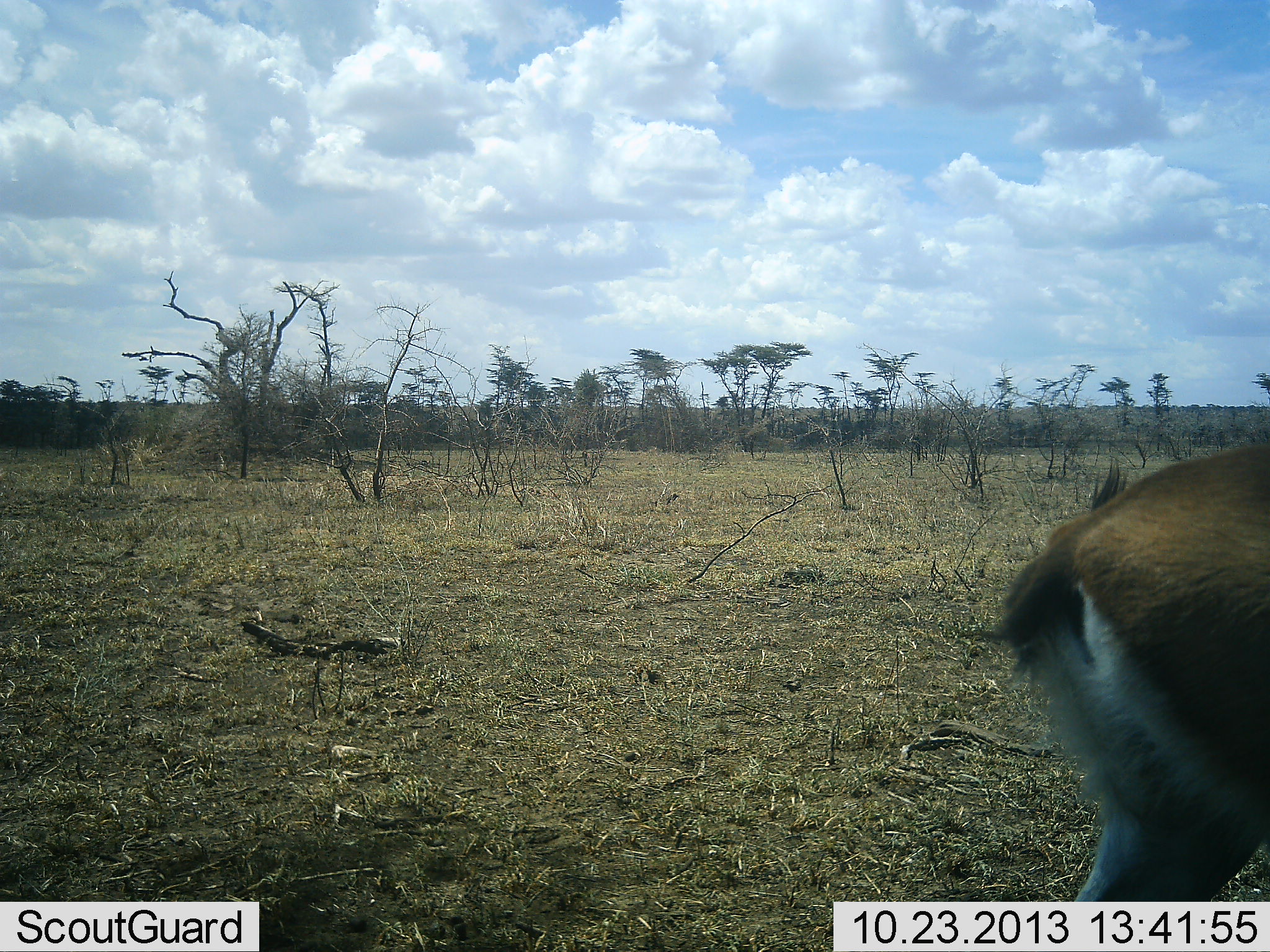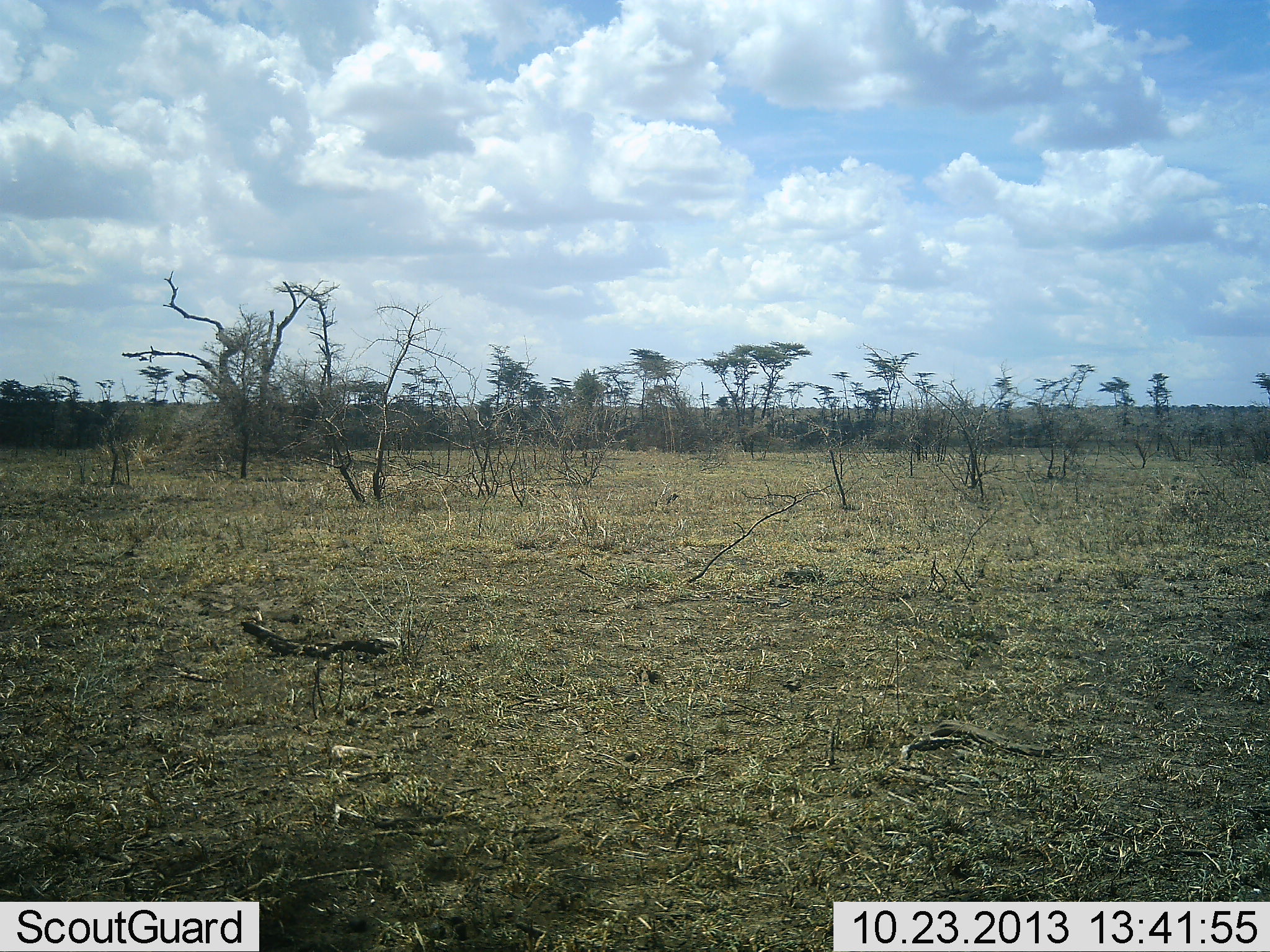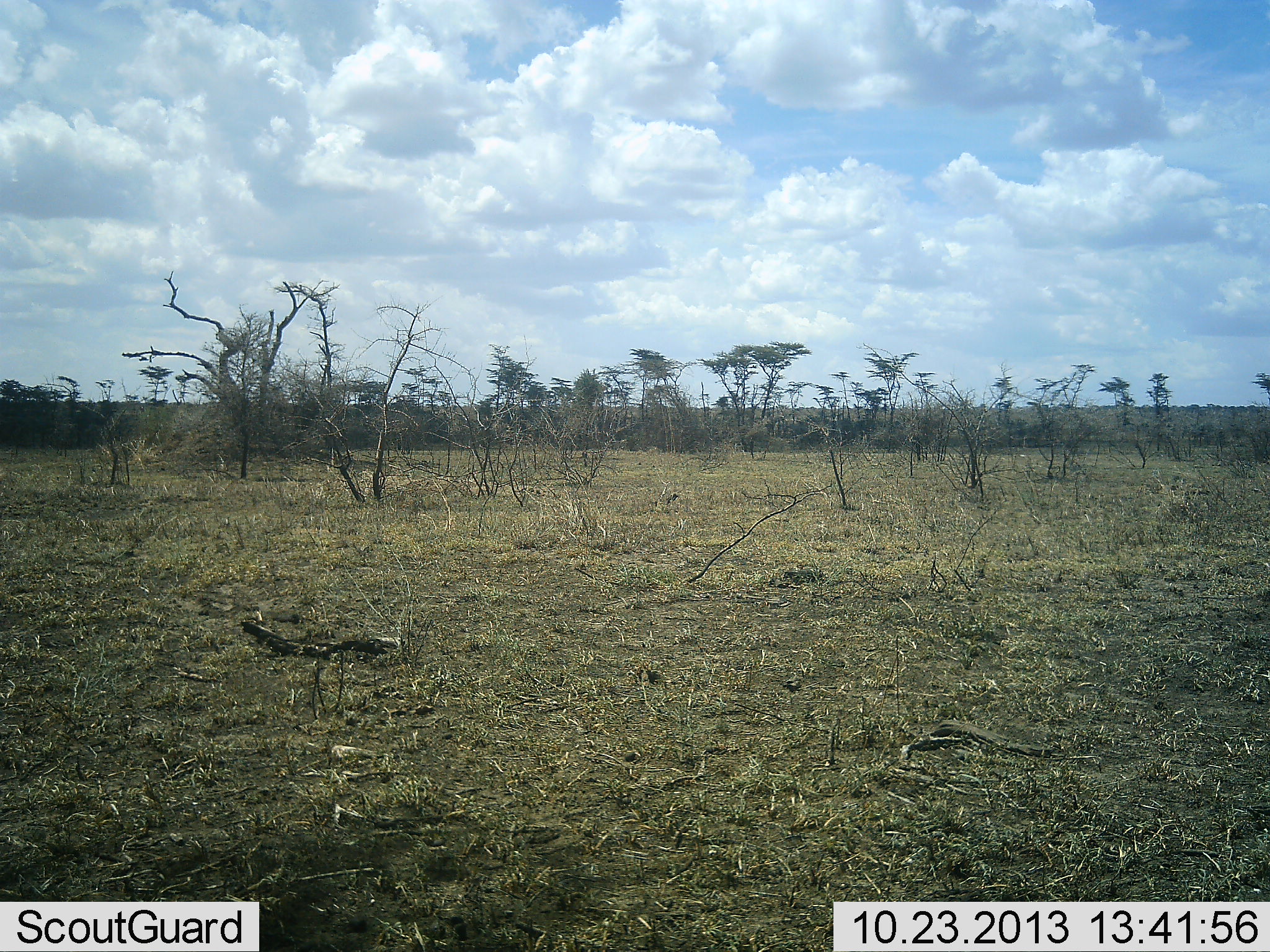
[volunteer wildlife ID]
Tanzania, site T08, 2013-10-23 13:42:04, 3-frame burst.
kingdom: Animalia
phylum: Chordata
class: Mammalia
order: Artiodactyla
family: Bovidae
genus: Eudorcas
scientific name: Eudorcas thomsonii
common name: thomson's gazelle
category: gazellethomsons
Gazellethomsons (thomson's gazelle) (Eudorcas thomsonii), count 1. Behavior (volunteer vote fractions): standing 12%, resting 0%, moving 88%, interacting 0%. Young present (vote fraction): 0%. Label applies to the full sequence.